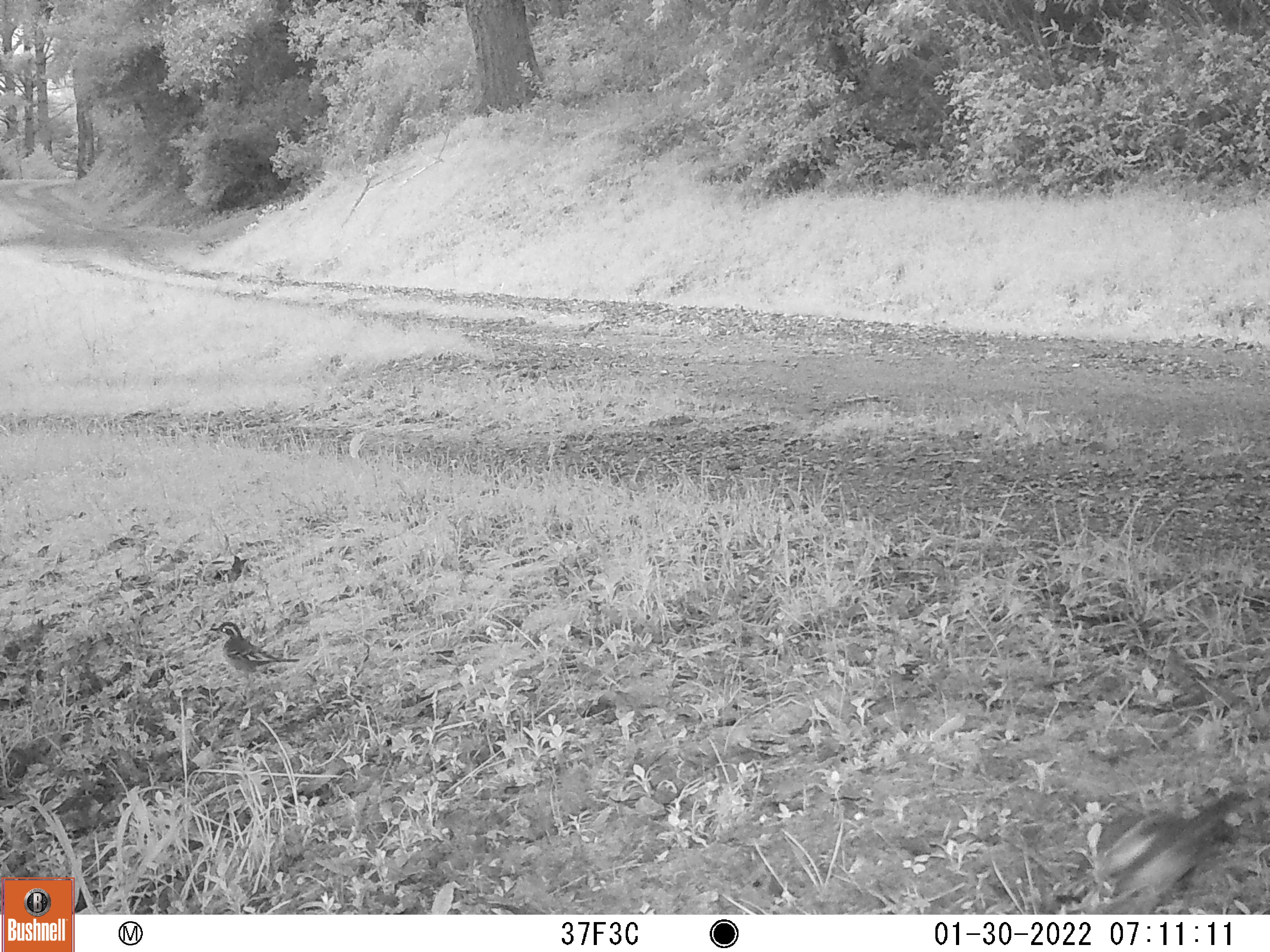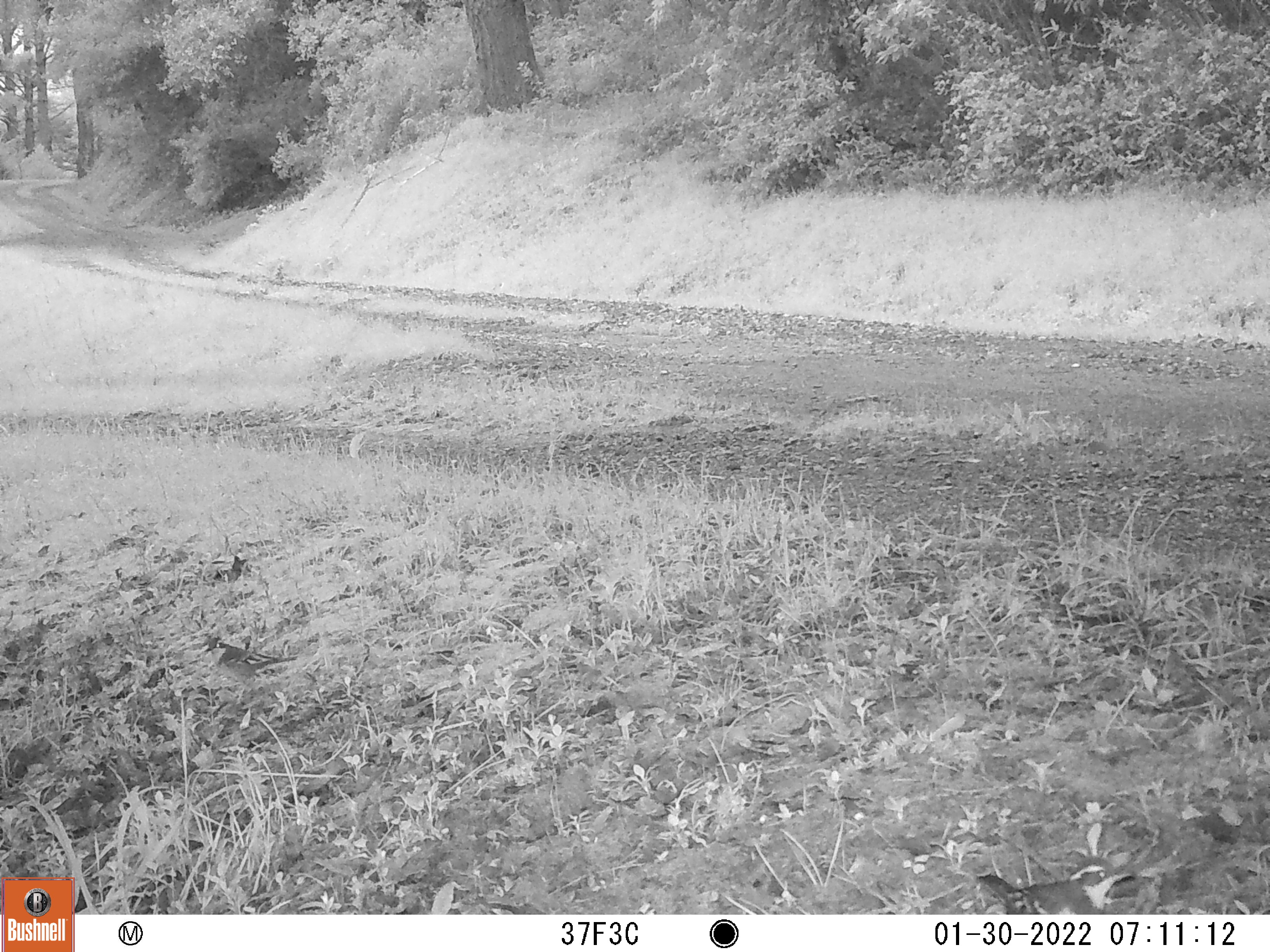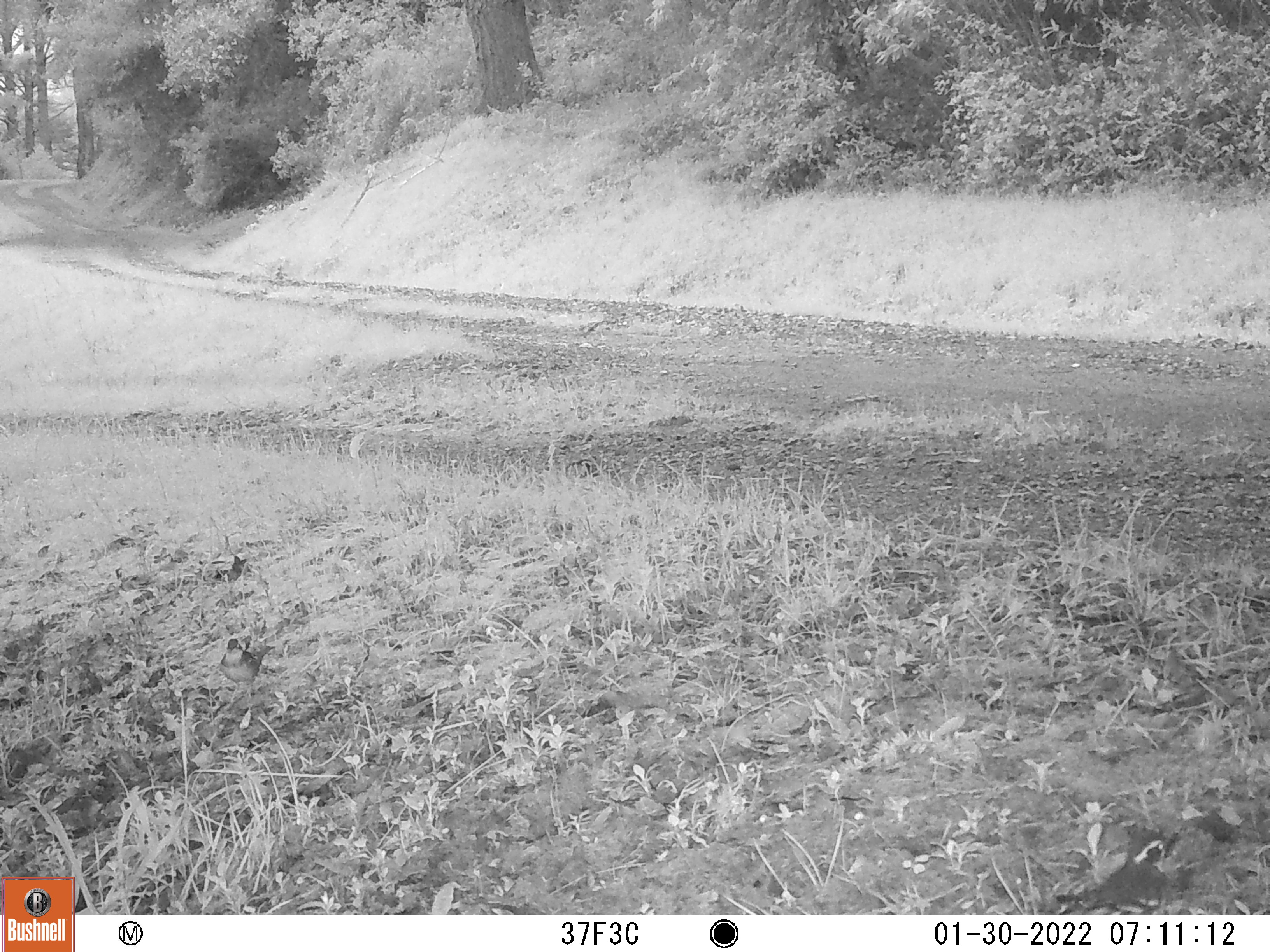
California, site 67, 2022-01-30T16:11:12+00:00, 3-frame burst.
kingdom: Animalia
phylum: Chordata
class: Aves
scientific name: Aves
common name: bird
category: unknown bird